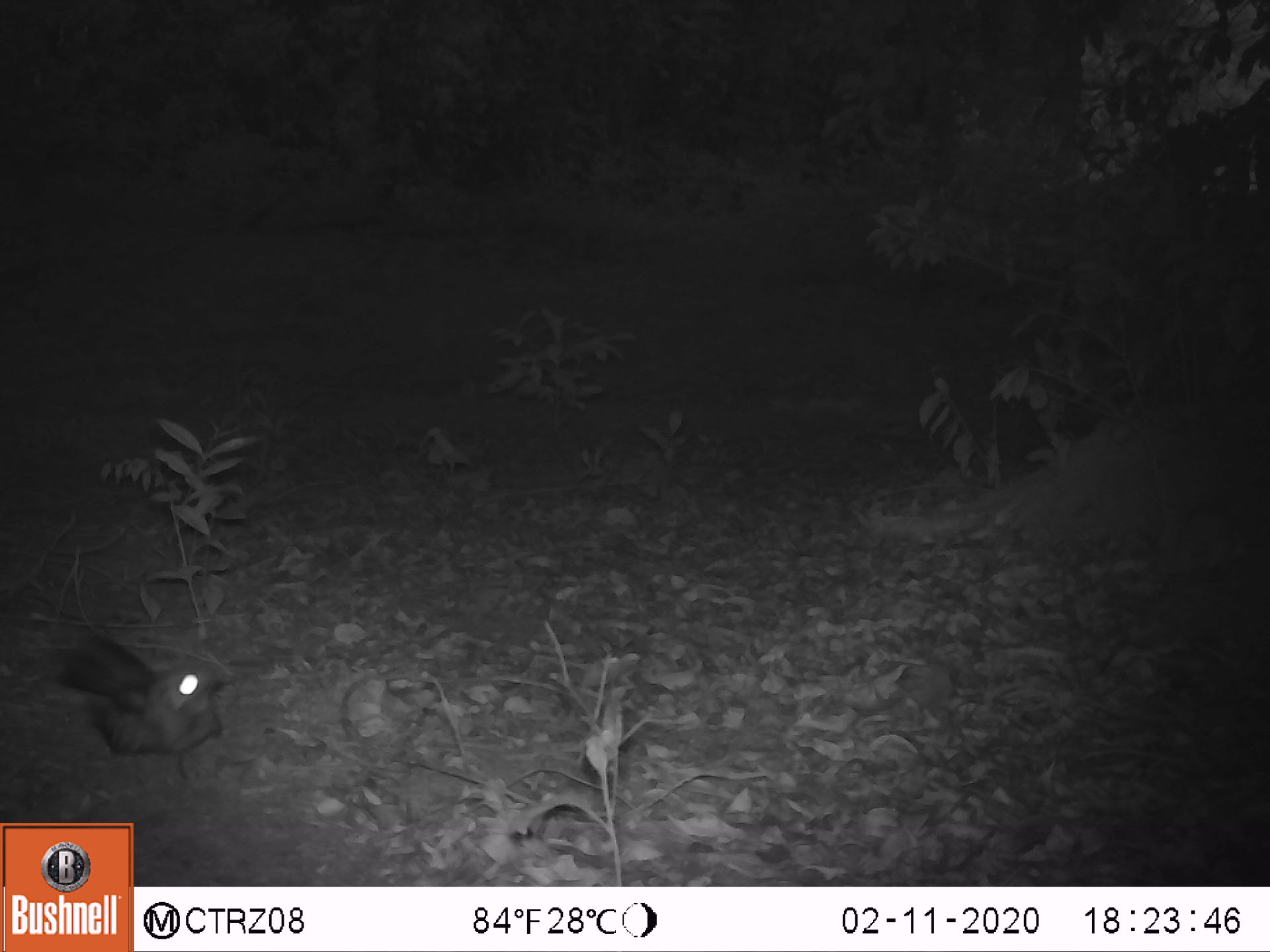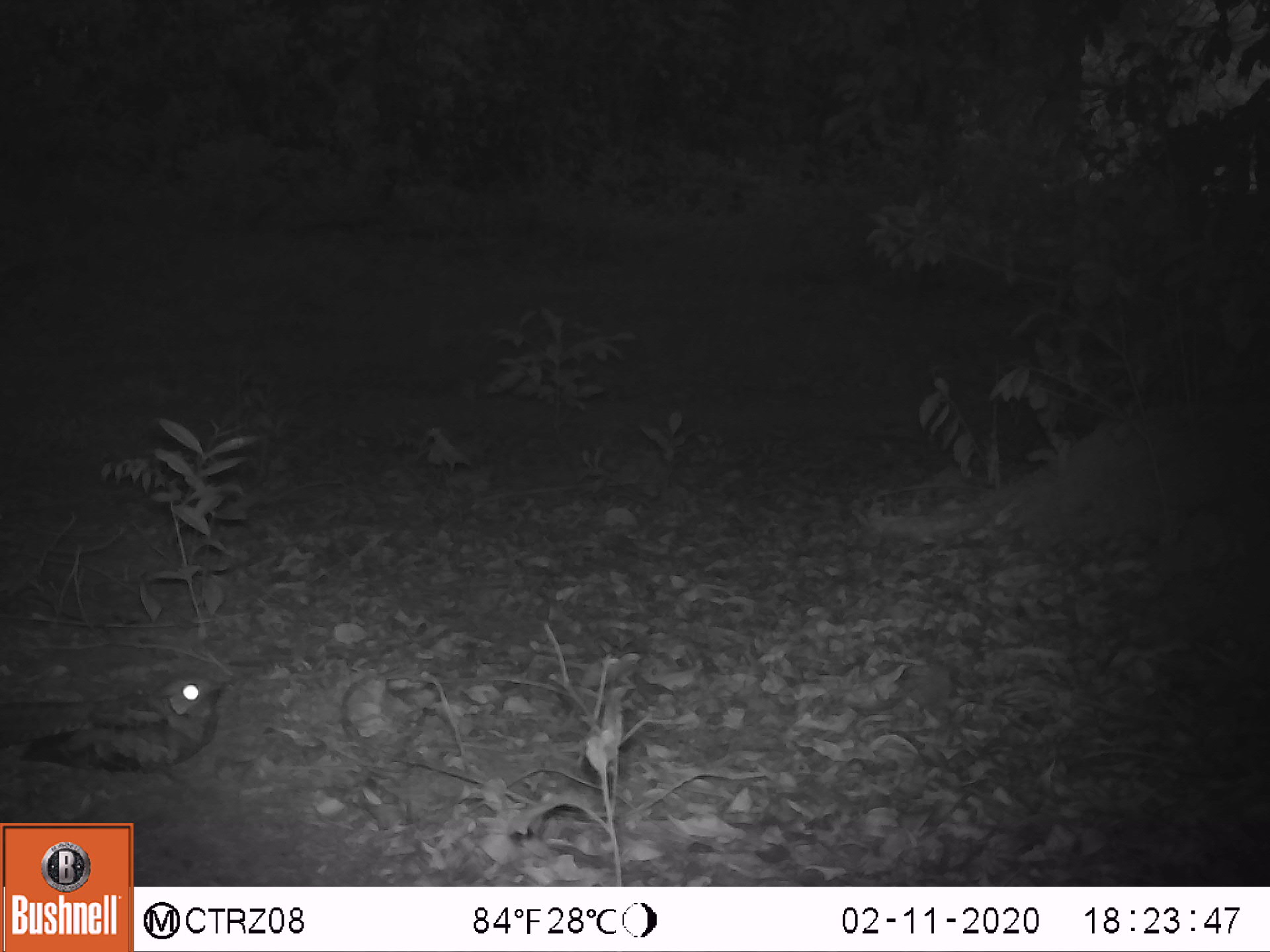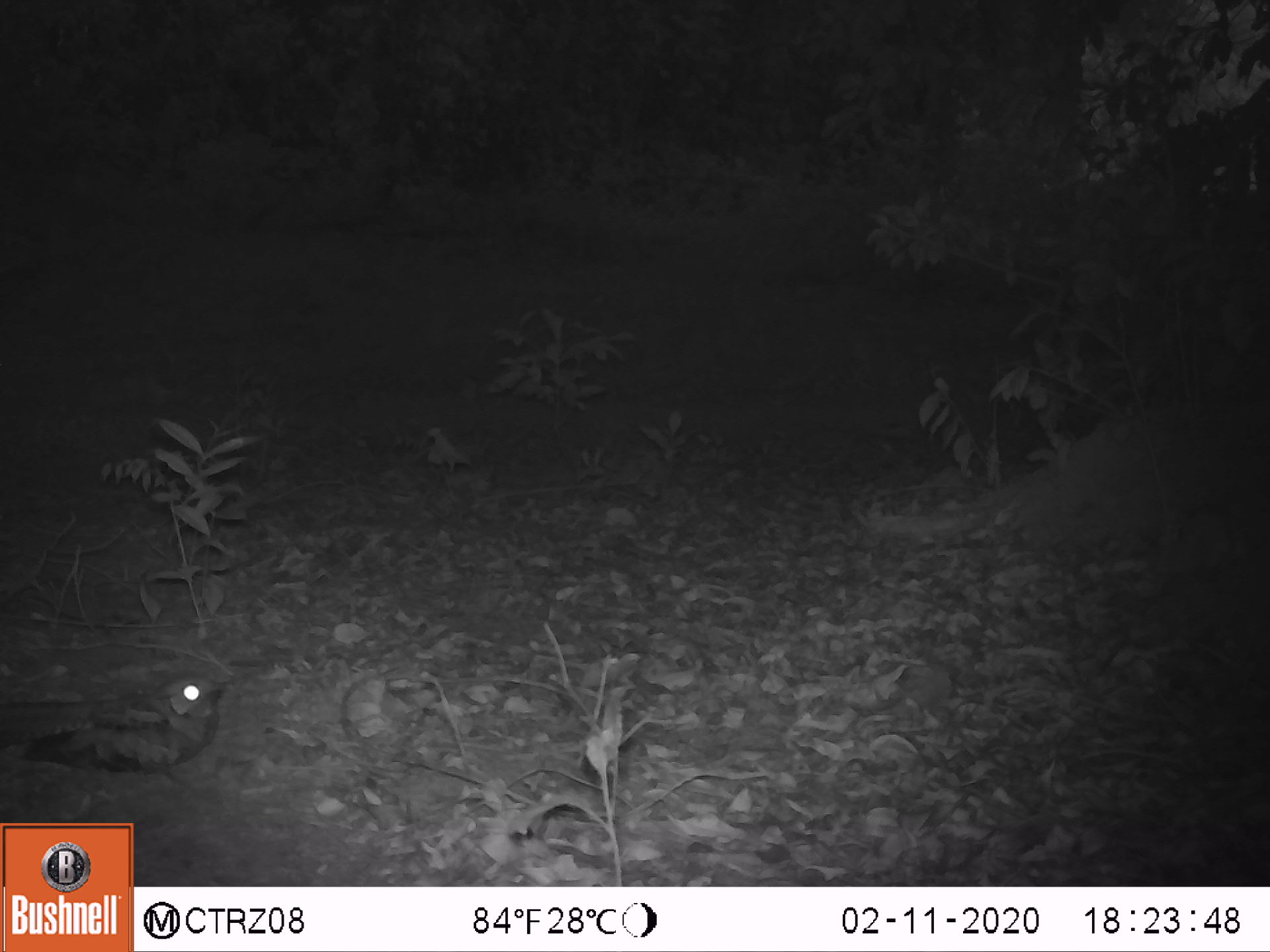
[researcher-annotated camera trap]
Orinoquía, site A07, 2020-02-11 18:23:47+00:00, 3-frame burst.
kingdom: Animalia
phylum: Chordata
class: Aves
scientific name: Aves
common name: bird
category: unknown bird